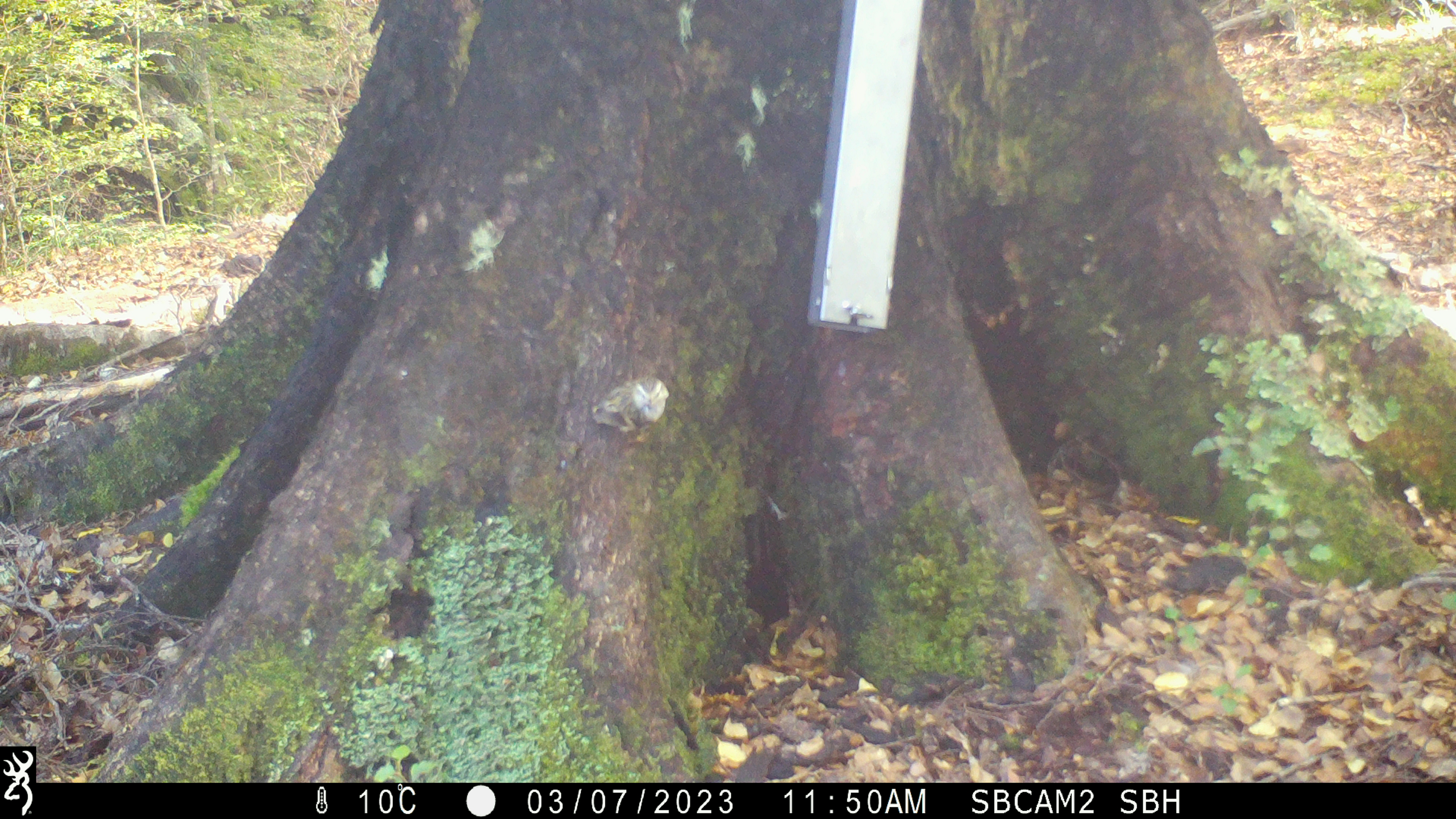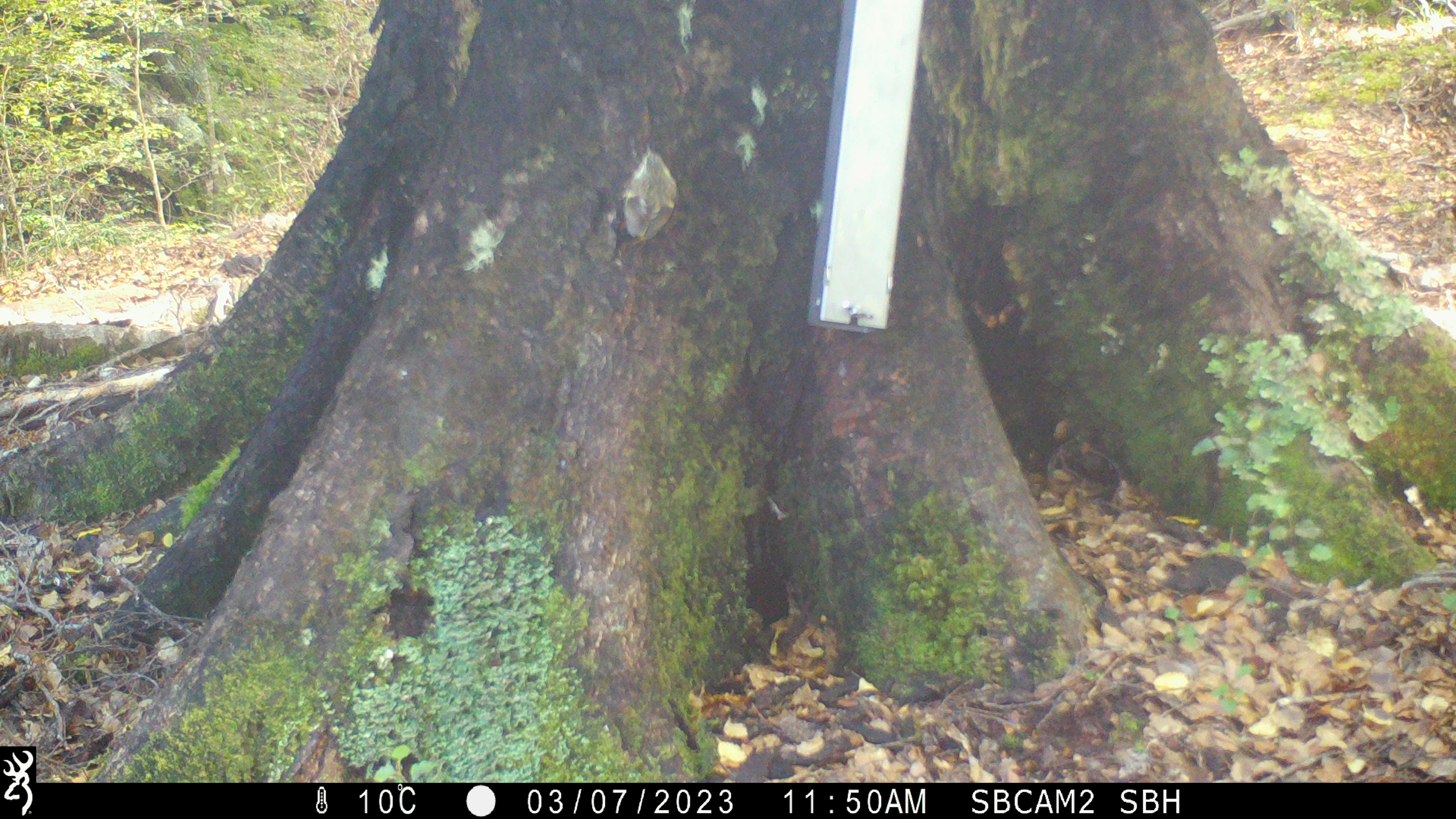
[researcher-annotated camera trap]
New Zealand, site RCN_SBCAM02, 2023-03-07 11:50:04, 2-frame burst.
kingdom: Animalia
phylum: Chordata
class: Aves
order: Passeriformes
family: Acanthisittidae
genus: Acanthisitta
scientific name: Acanthisitta chloris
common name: rifleman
Rifleman (Acanthisitta chloris).